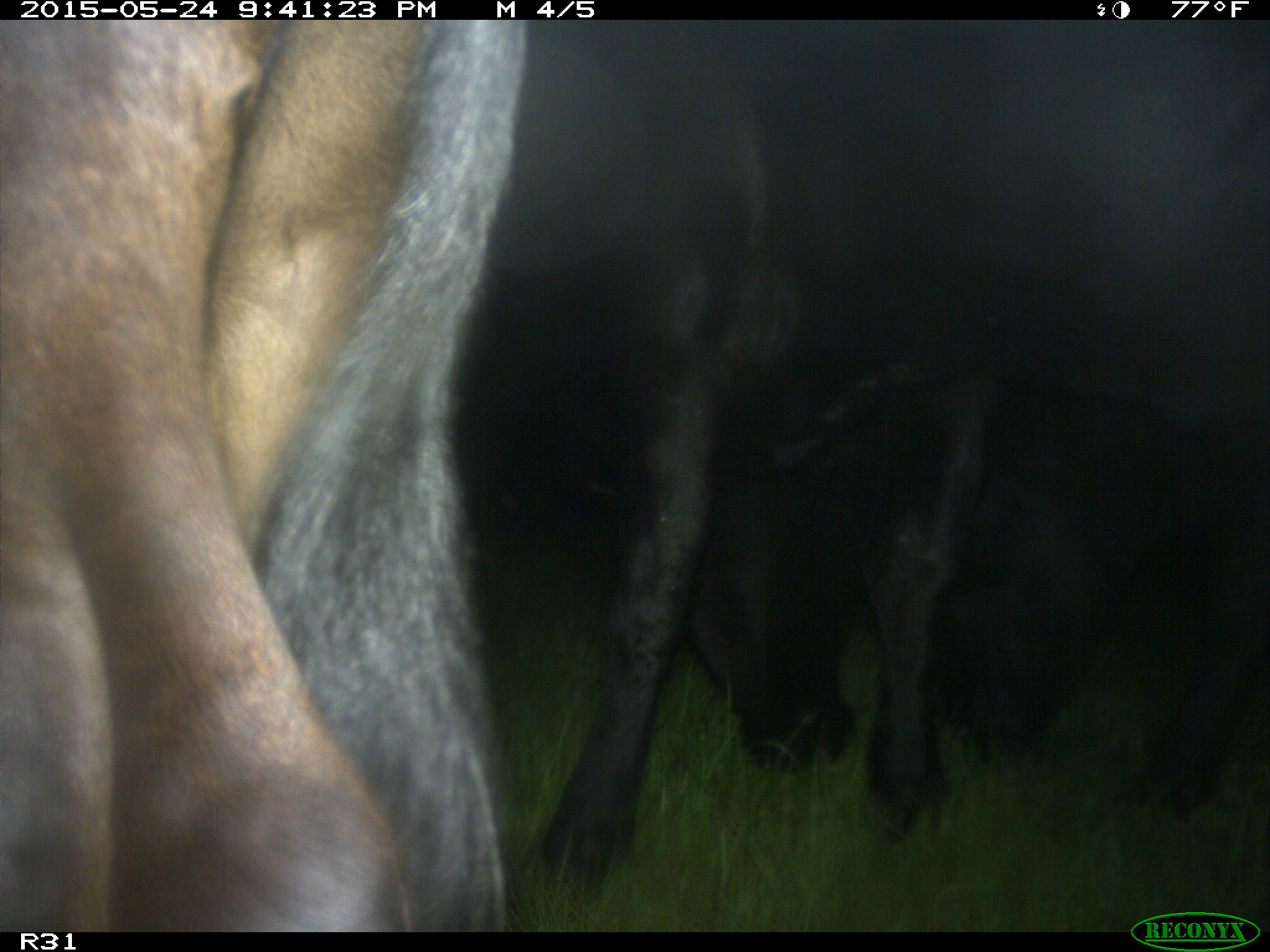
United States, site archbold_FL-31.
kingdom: Animalia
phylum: Chordata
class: Mammalia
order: Artiodactyla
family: Bovidae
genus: Bos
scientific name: Bos taurus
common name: domestic cow